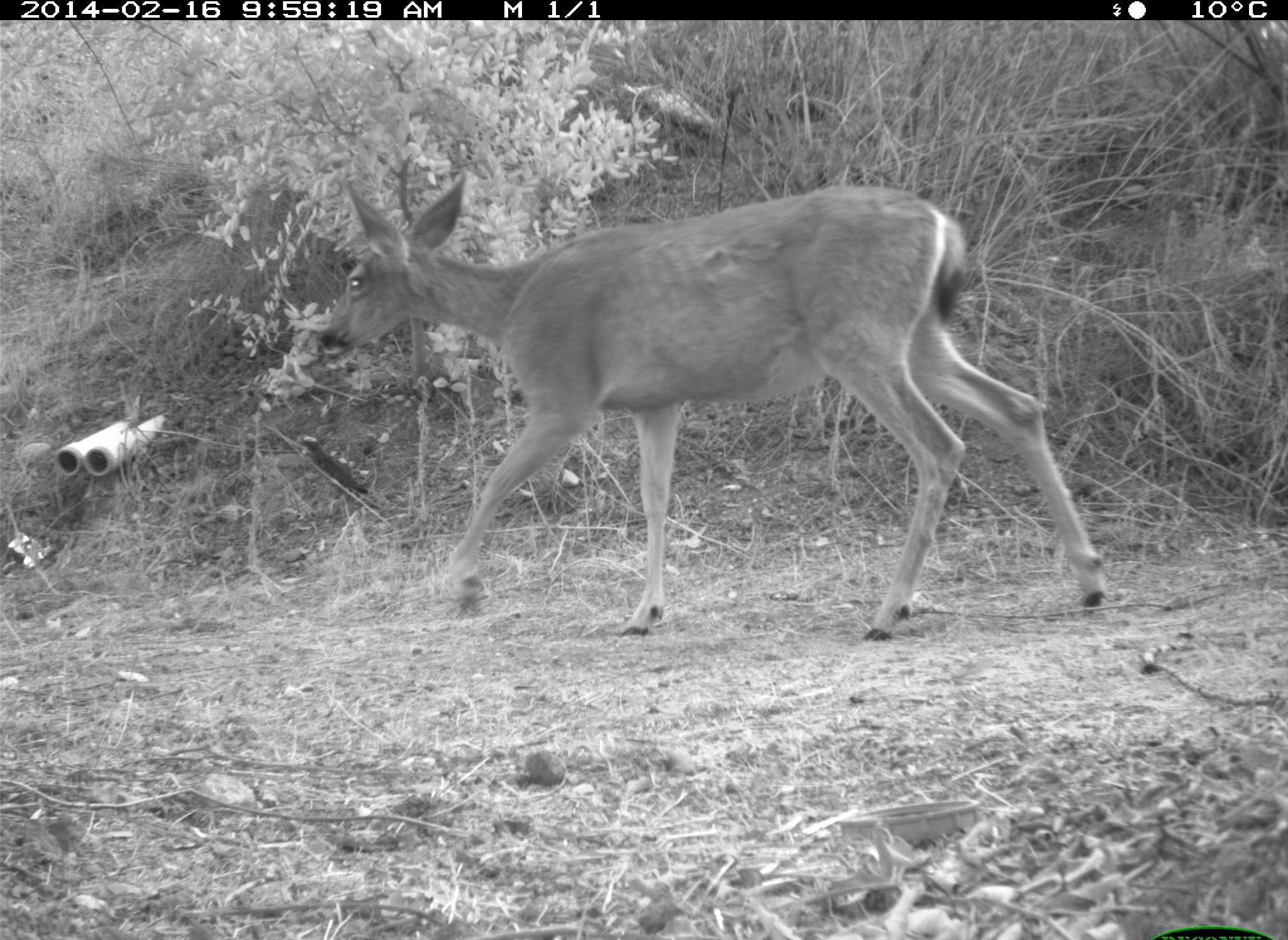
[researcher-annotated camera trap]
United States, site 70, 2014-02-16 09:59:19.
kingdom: Animalia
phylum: Chordata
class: Mammalia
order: Artiodactyla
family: Cervidae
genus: Odocoileus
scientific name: Odocoileus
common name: deer